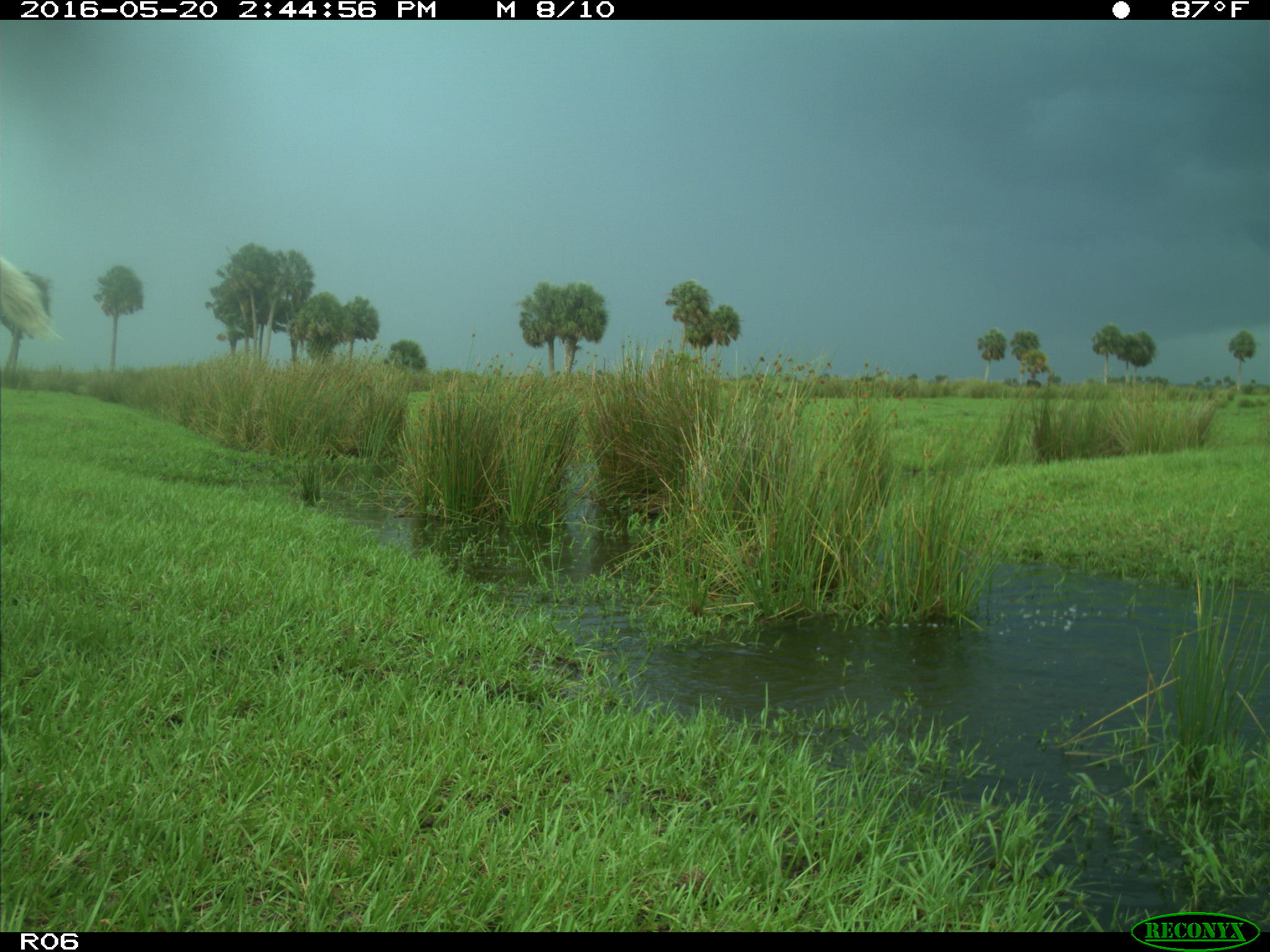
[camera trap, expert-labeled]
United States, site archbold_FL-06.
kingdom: Animalia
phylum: Chordata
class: Mammalia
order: Artiodactyla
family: Bovidae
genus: Bos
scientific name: Bos taurus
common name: domestic cow